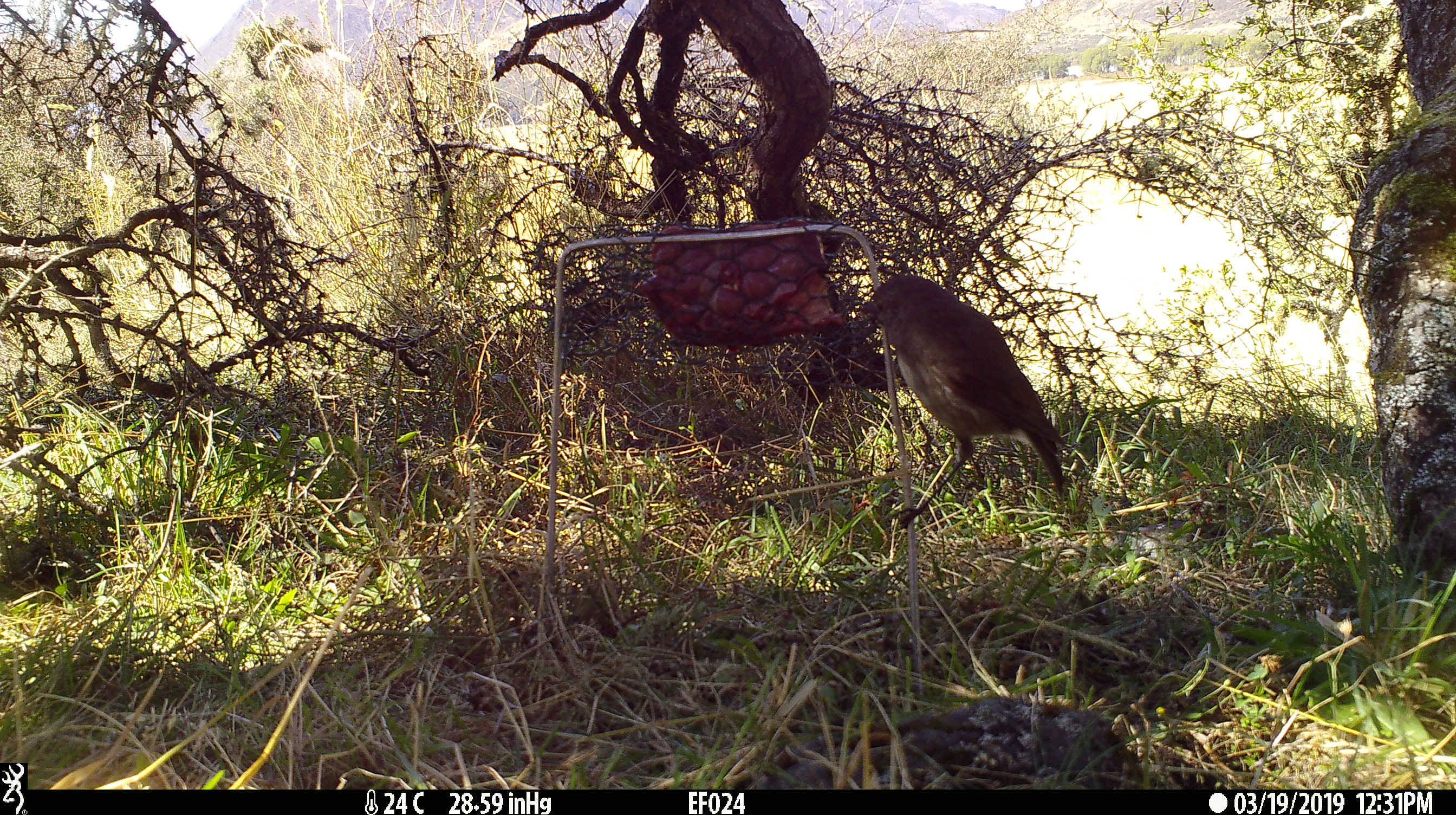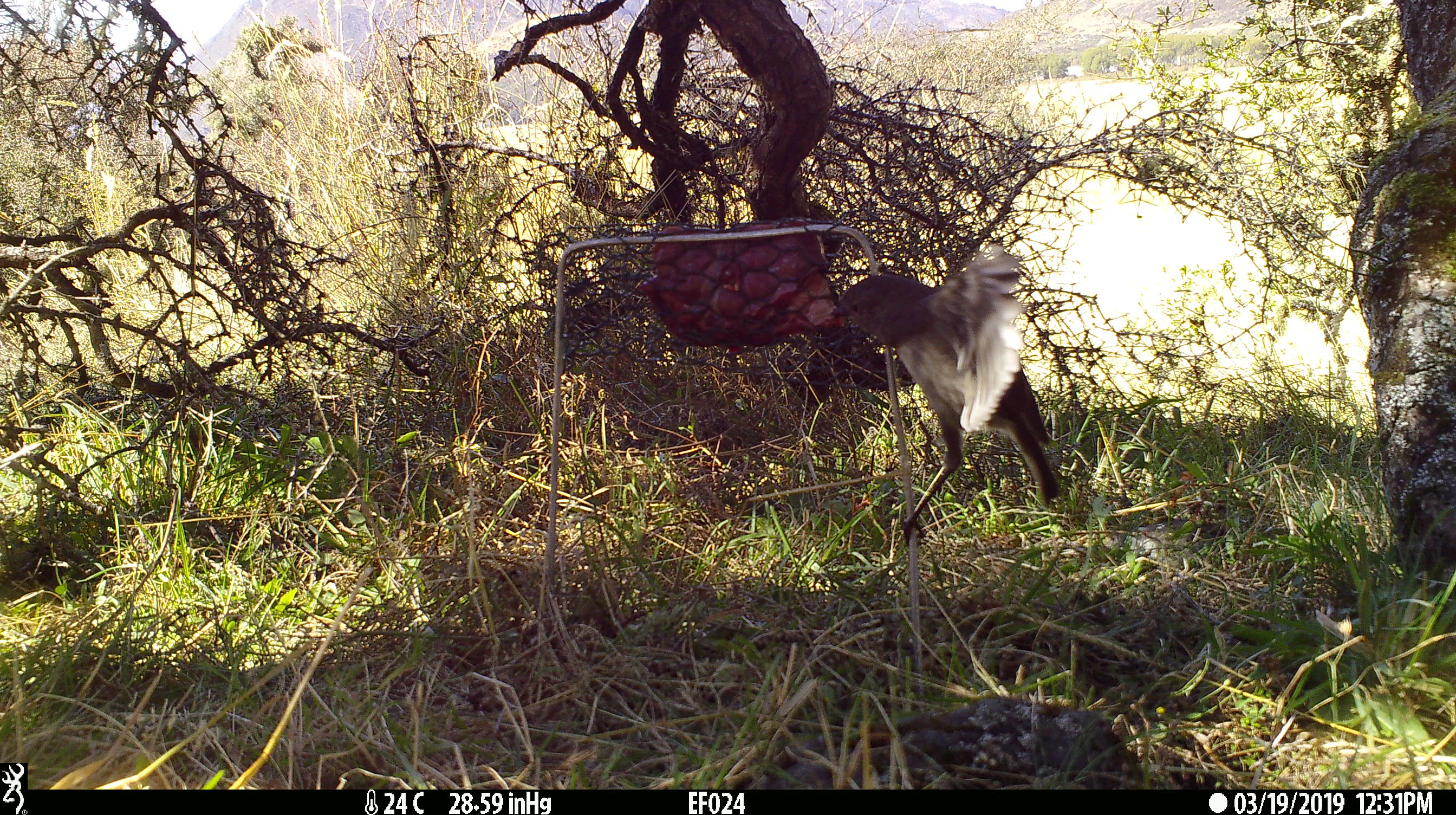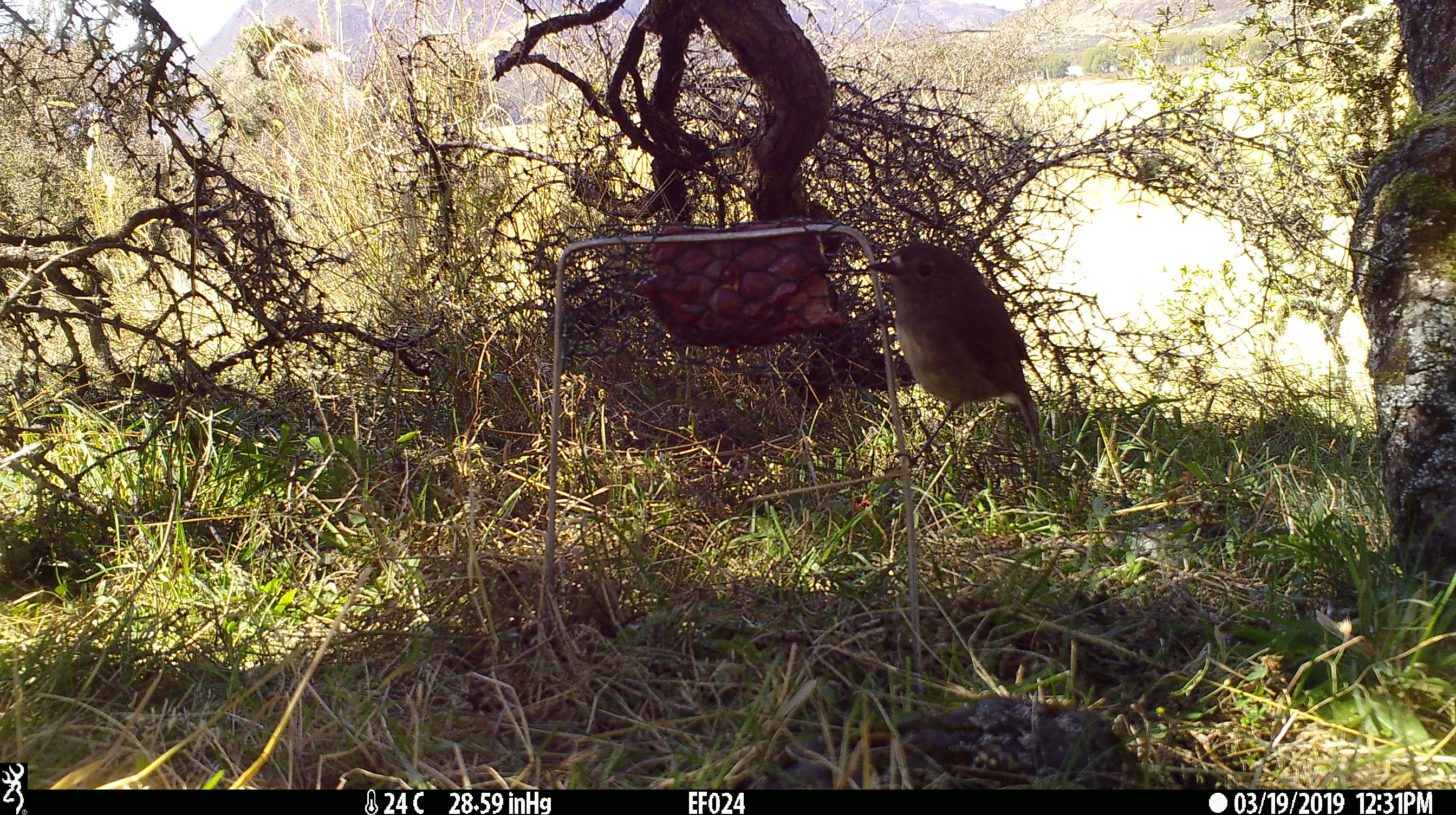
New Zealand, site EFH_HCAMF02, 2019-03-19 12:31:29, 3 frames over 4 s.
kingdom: Animalia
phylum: Chordata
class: Aves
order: Passeriformes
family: Petroicidae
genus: Petroica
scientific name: Petroica australis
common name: new zealand robin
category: robin